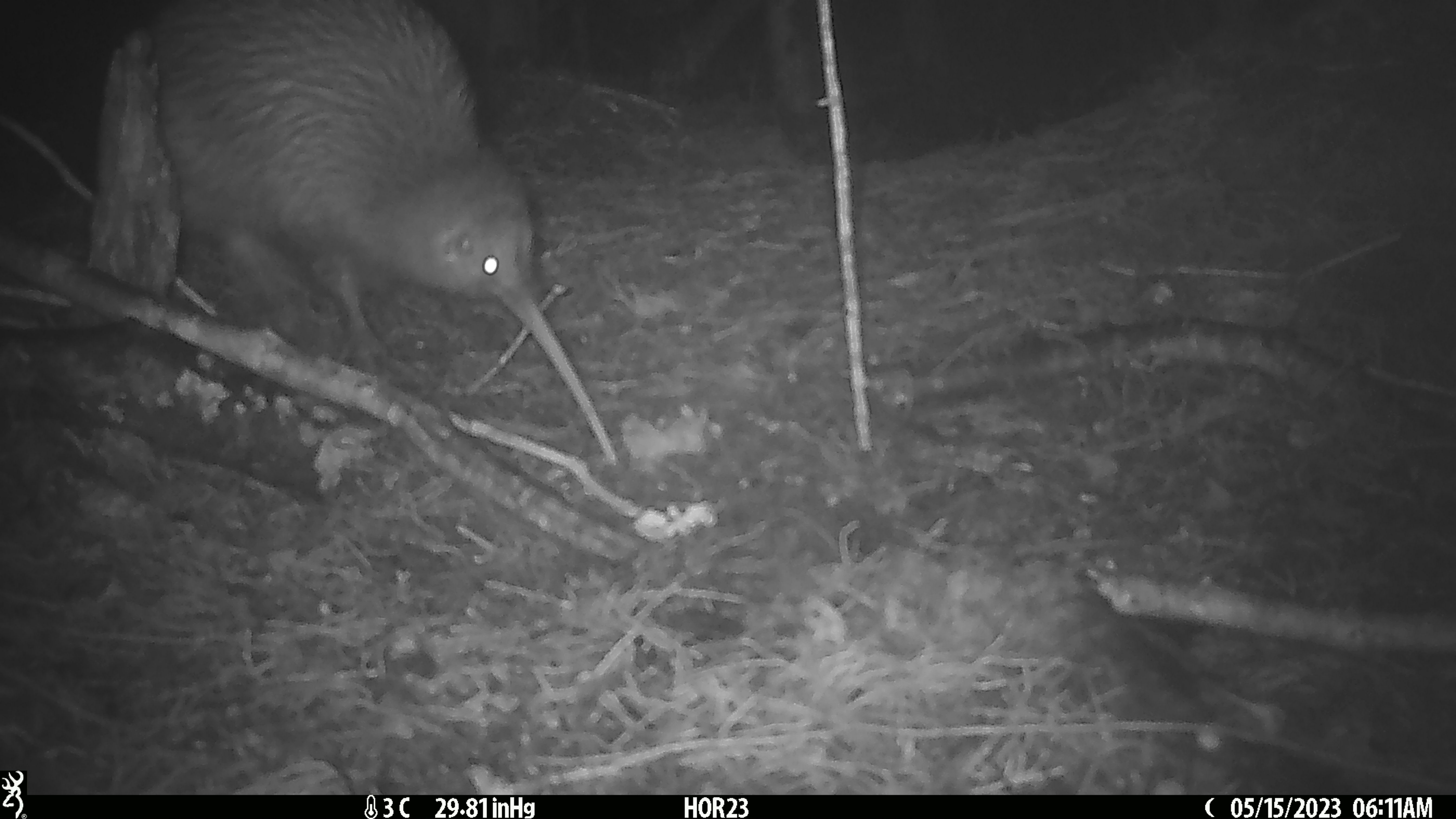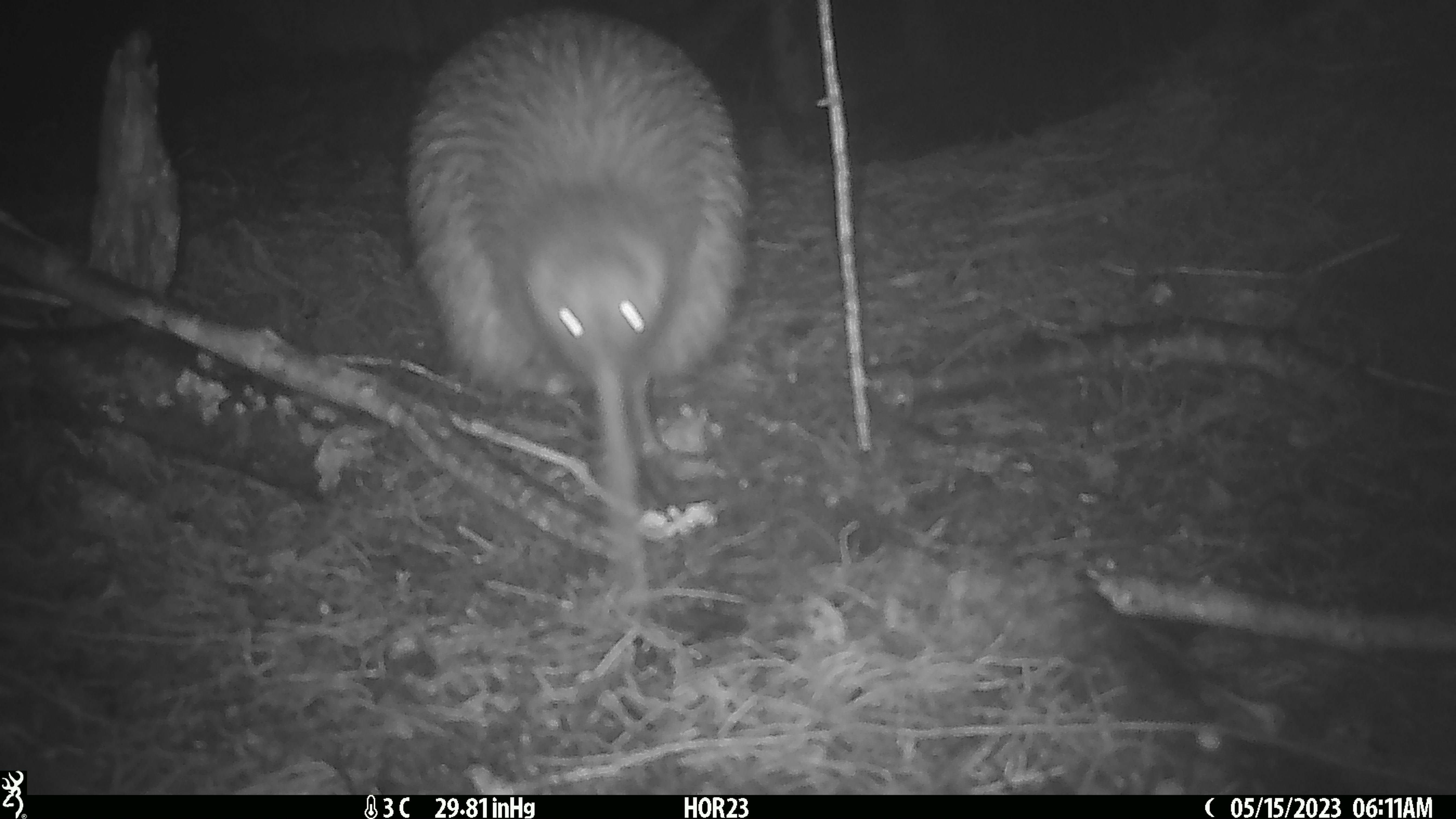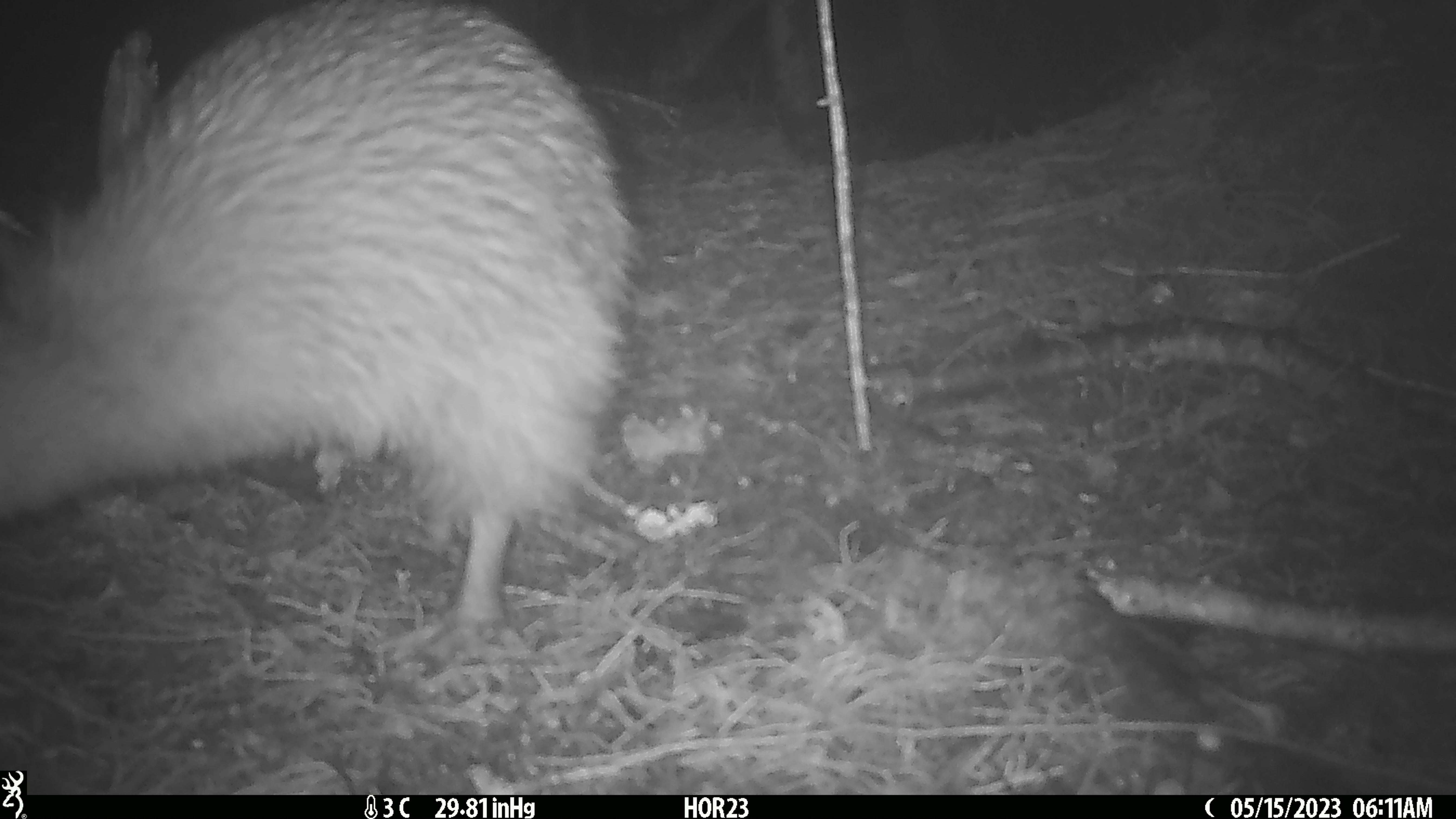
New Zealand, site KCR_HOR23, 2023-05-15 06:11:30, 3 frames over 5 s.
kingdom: Animalia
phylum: Chordata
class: Aves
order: Apterygiformes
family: Apterygidae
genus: Apteryx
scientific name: Apteryx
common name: kiwi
Kiwi (Apteryx).